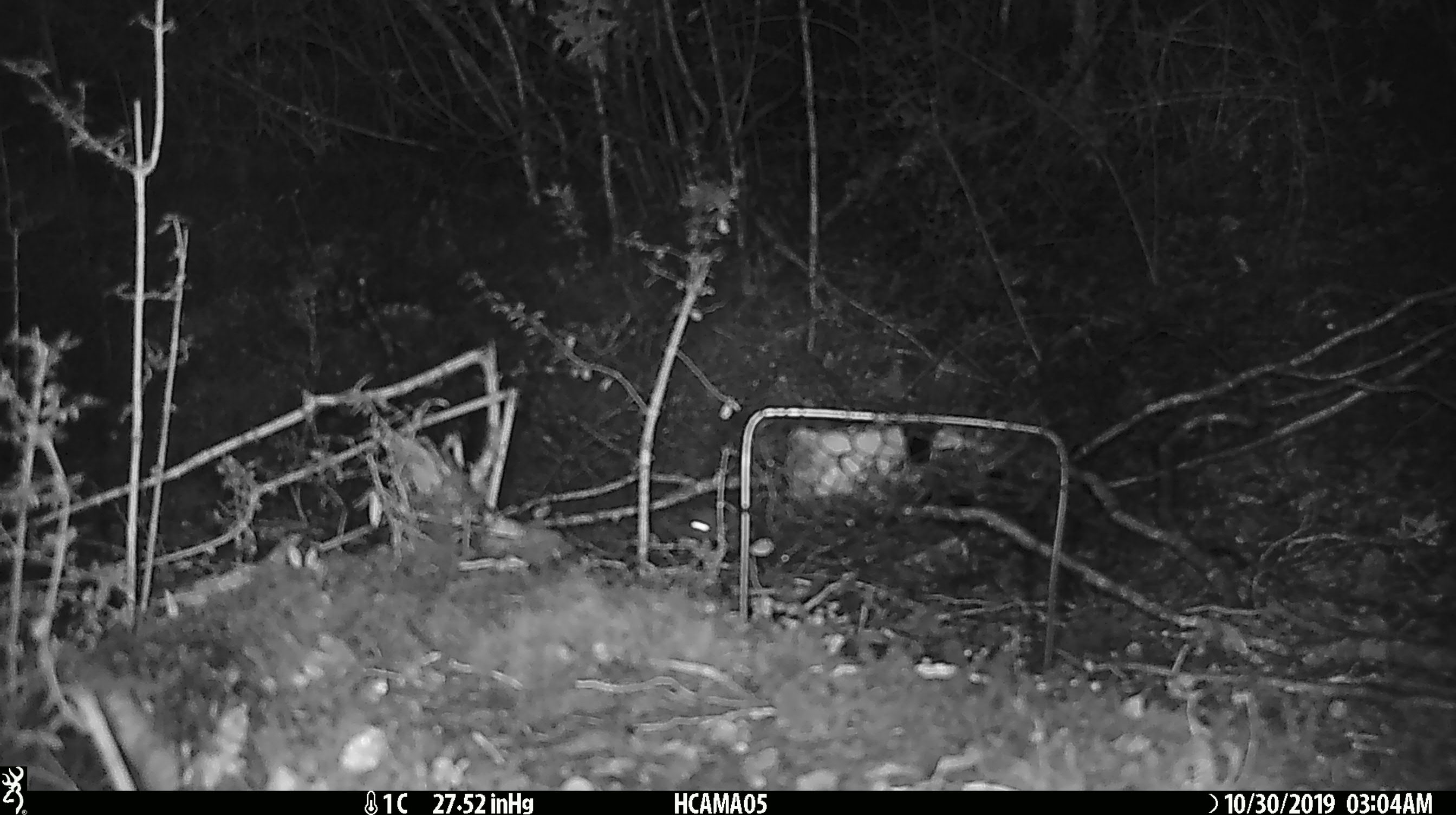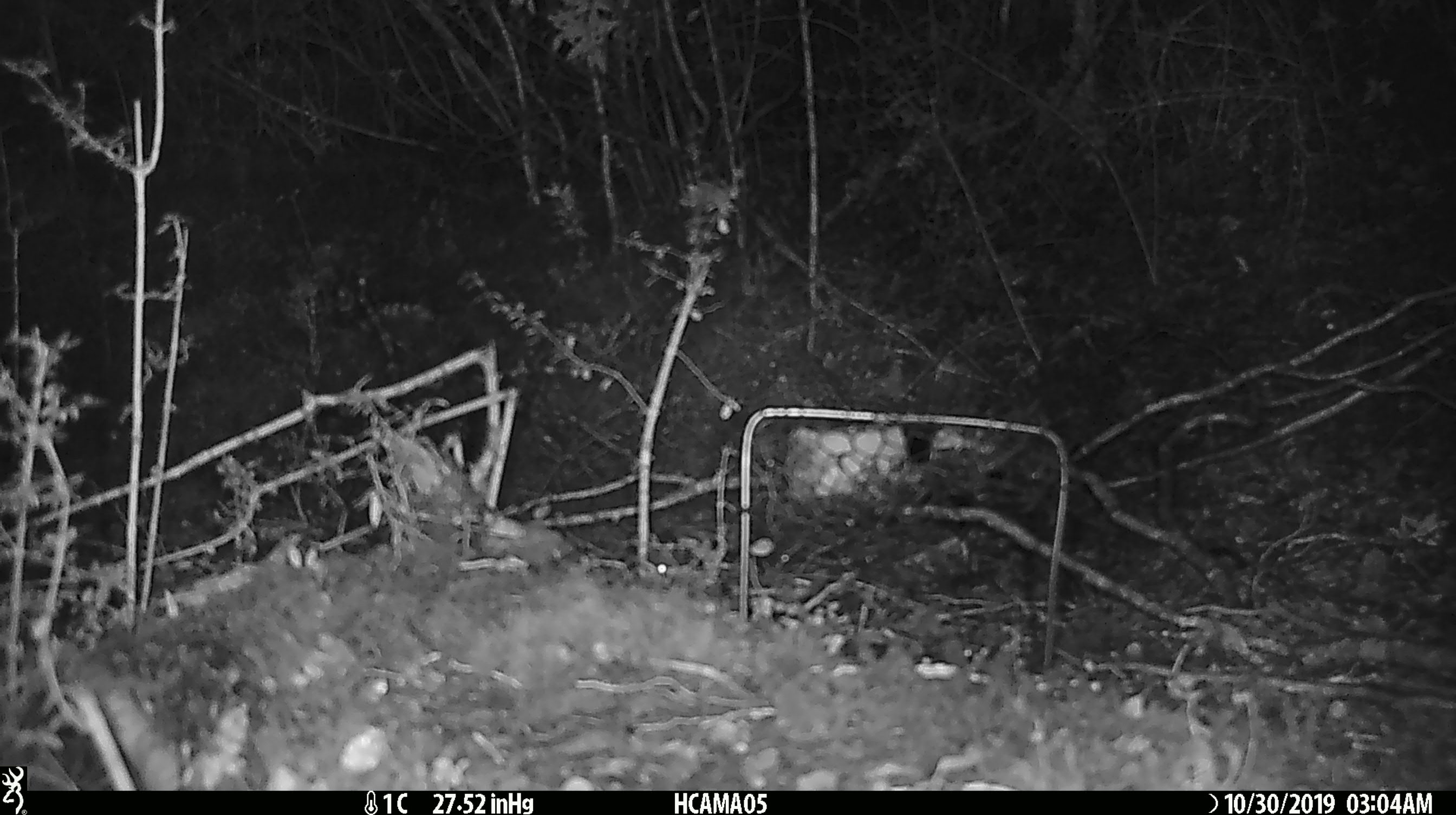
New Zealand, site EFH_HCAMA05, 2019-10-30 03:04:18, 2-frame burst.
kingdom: Animalia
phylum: Chordata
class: Mammalia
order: Rodentia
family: Muridae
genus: Mus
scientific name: Mus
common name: mouse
Mouse (Mus).